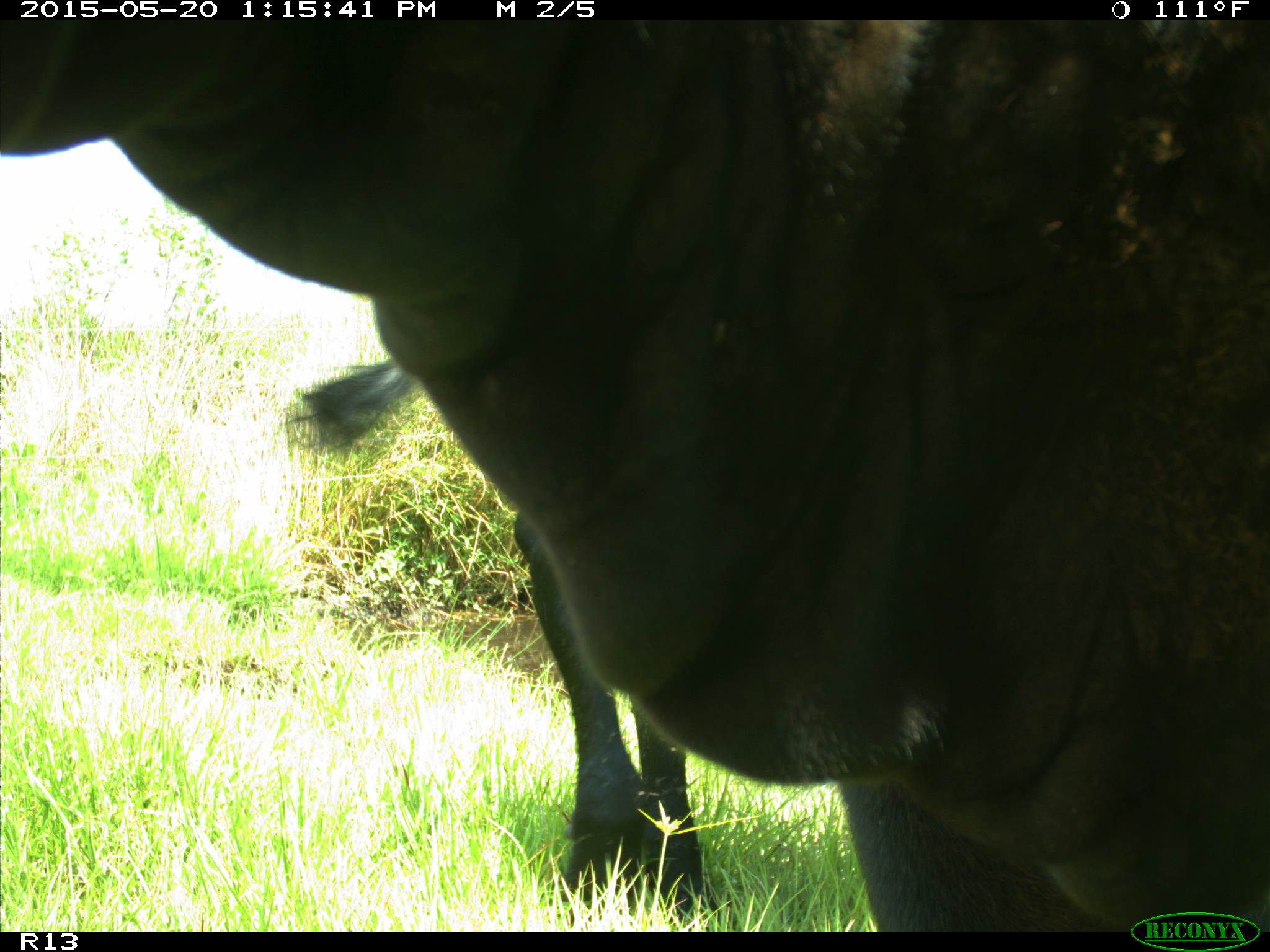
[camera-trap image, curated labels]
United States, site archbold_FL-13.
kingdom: Animalia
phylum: Chordata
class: Mammalia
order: Artiodactyla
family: Bovidae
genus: Bos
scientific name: Bos taurus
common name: domestic cow